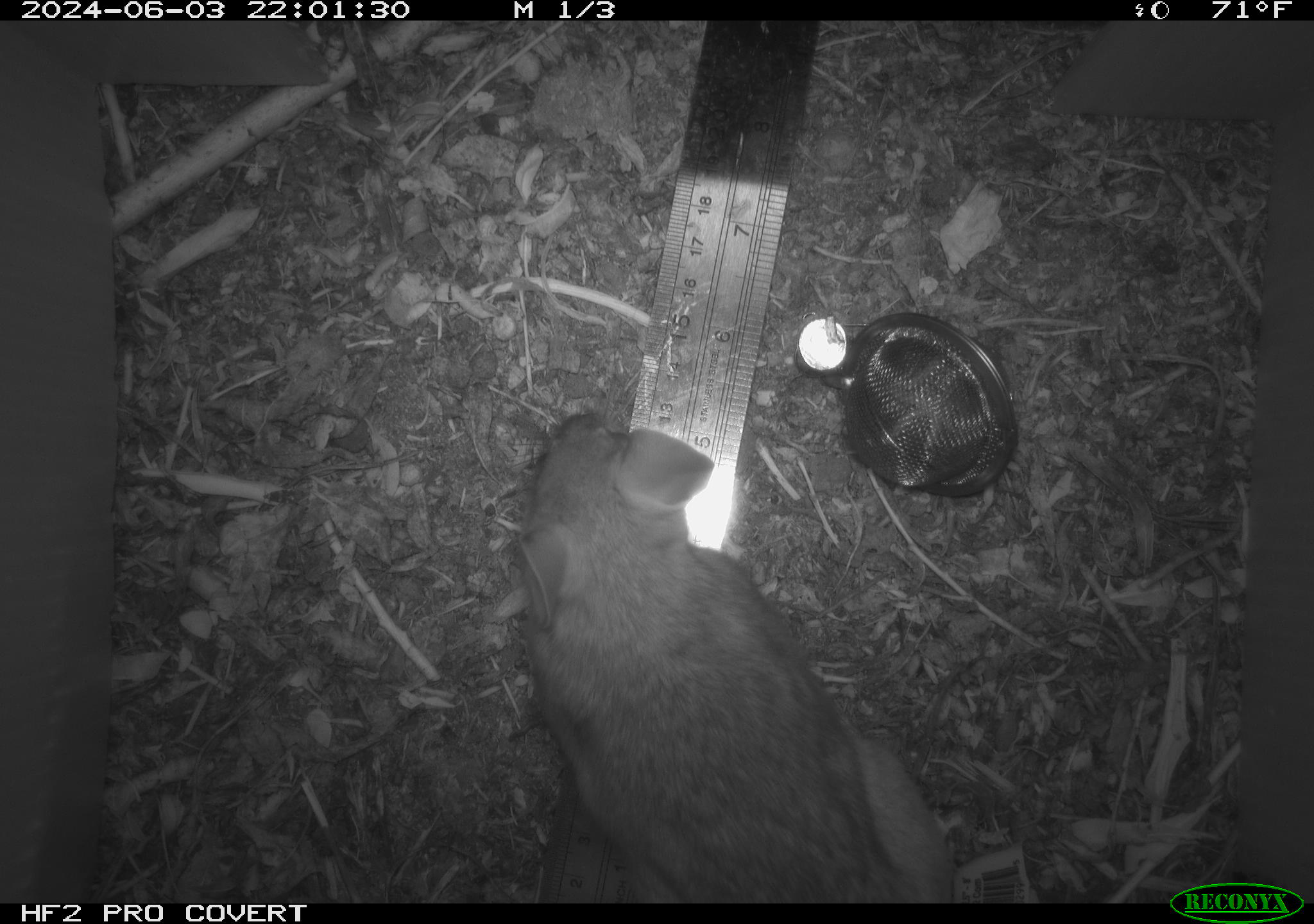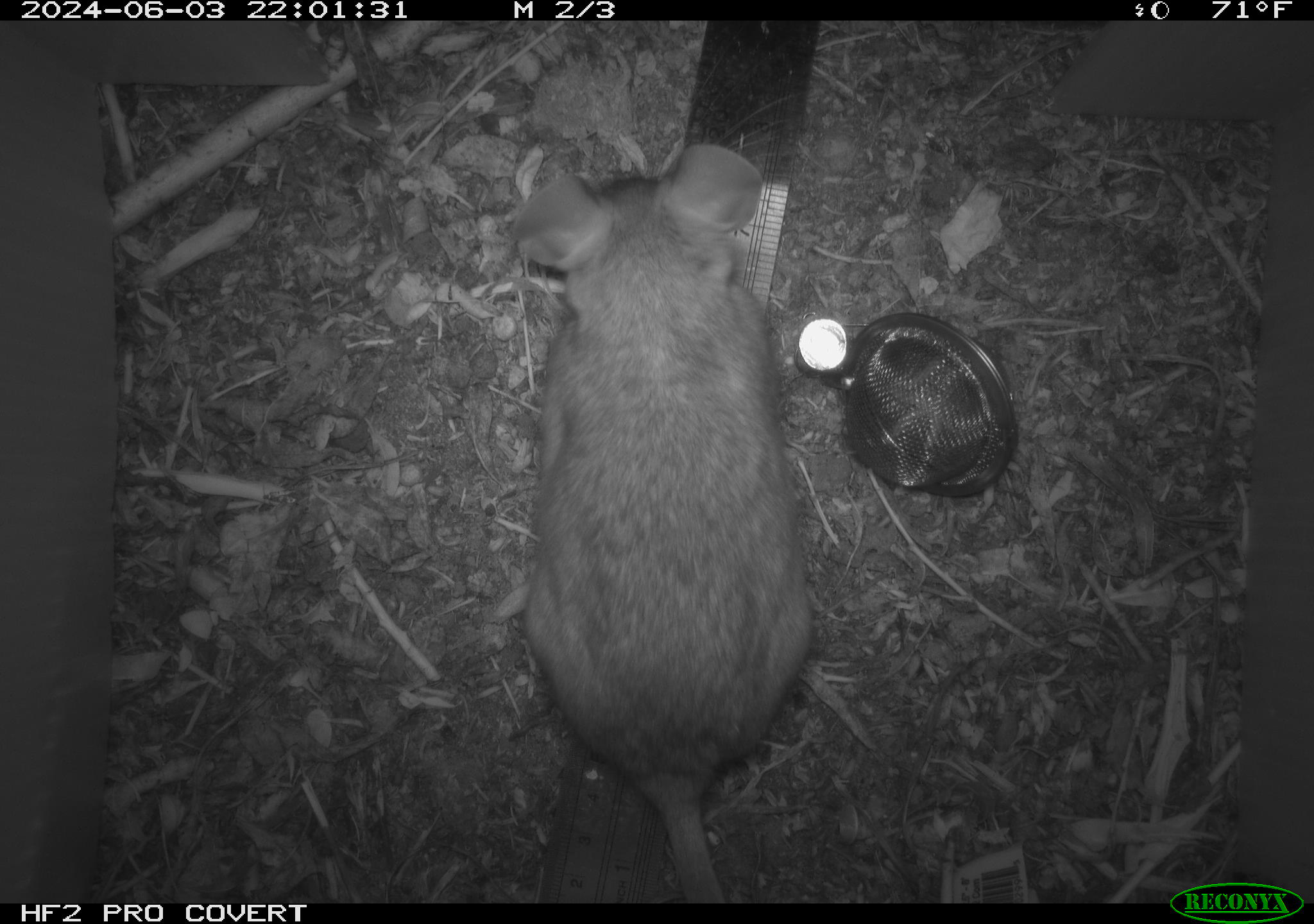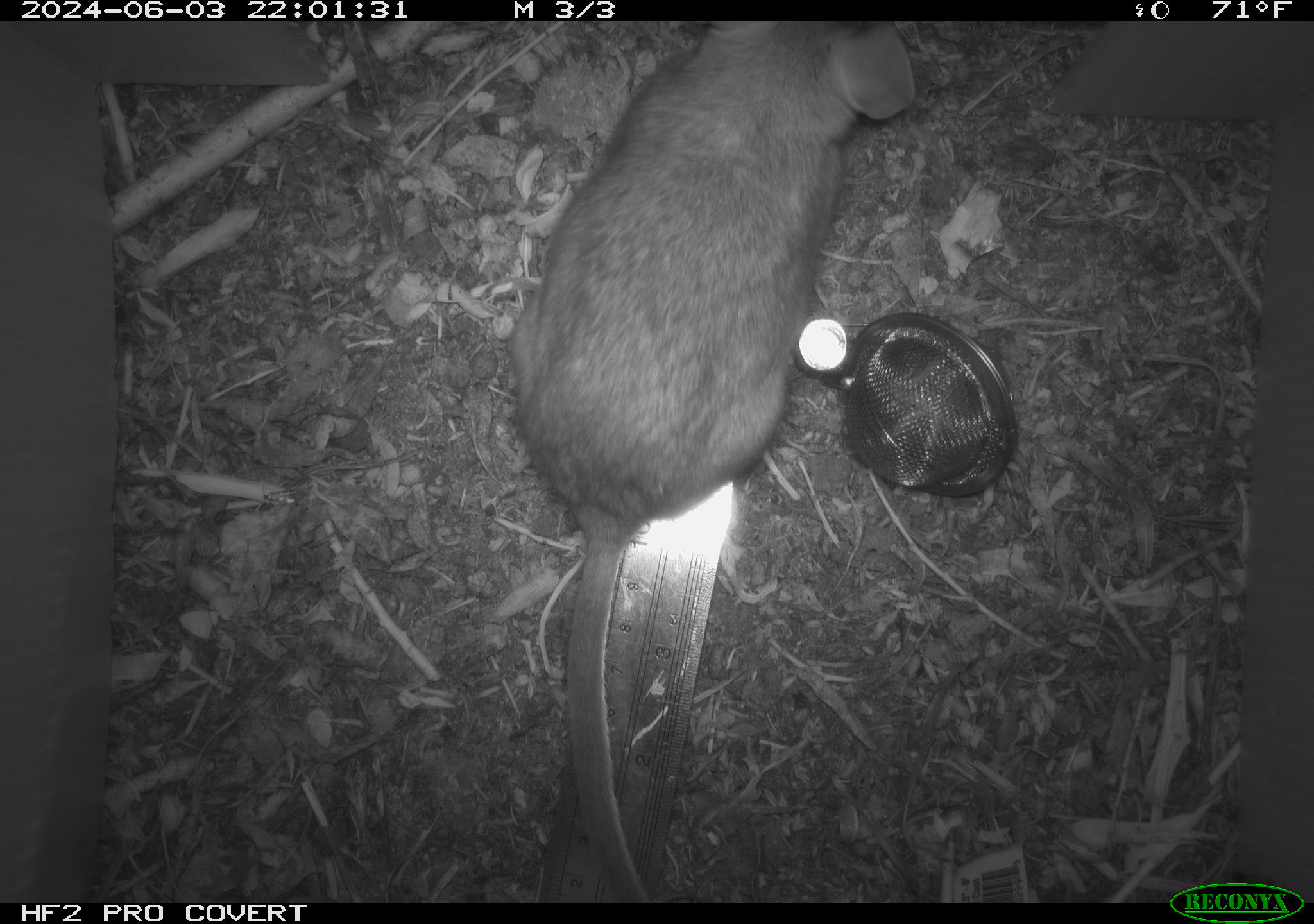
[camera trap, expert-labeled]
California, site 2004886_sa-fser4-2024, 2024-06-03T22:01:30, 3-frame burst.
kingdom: Animalia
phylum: Chordata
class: Mammalia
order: Rodentia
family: Sciuridae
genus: Neotamias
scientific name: Neotamias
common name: western chipmunks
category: neotamias species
Neotamias species (western chipmunks) (Neotamias).